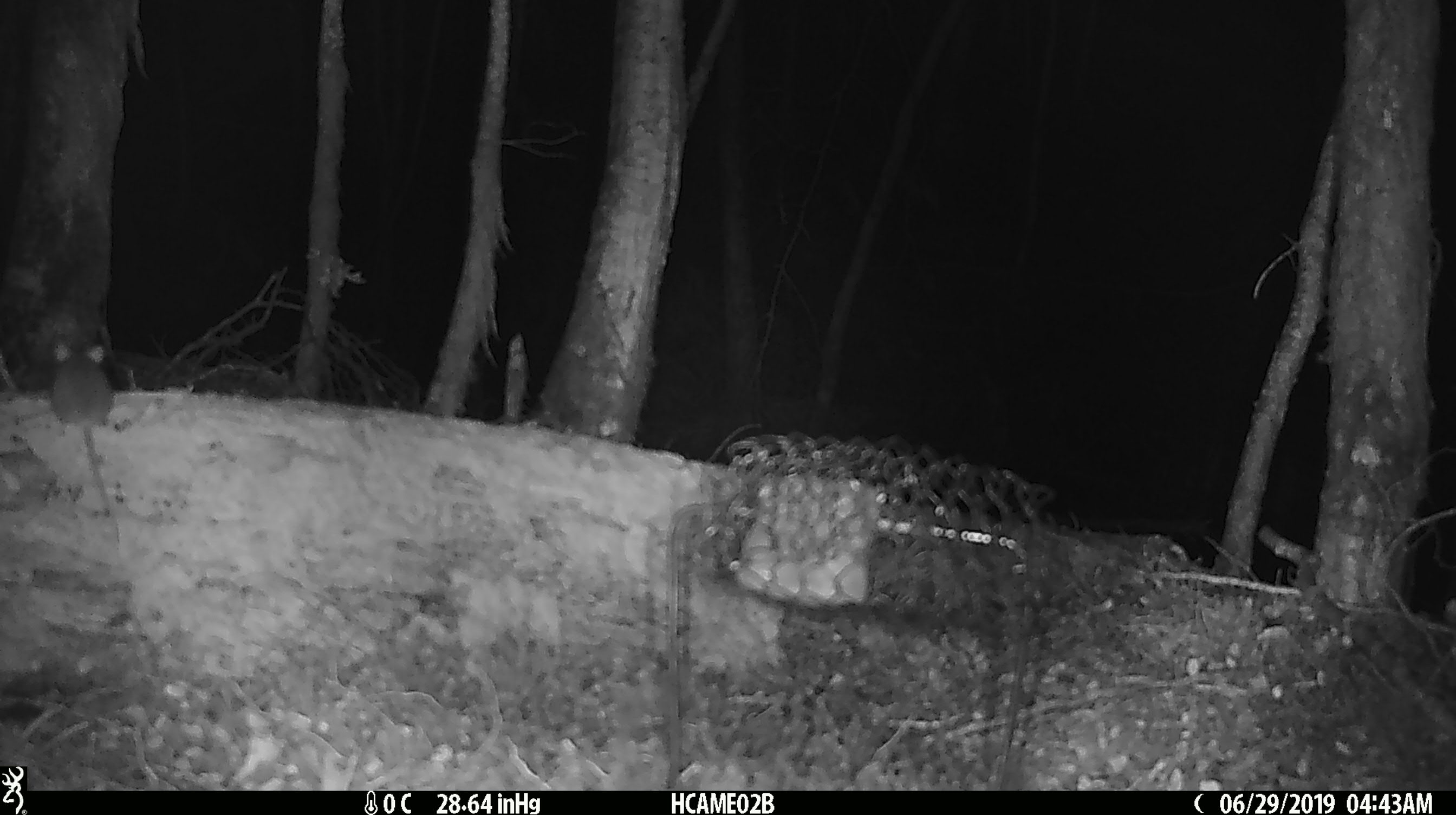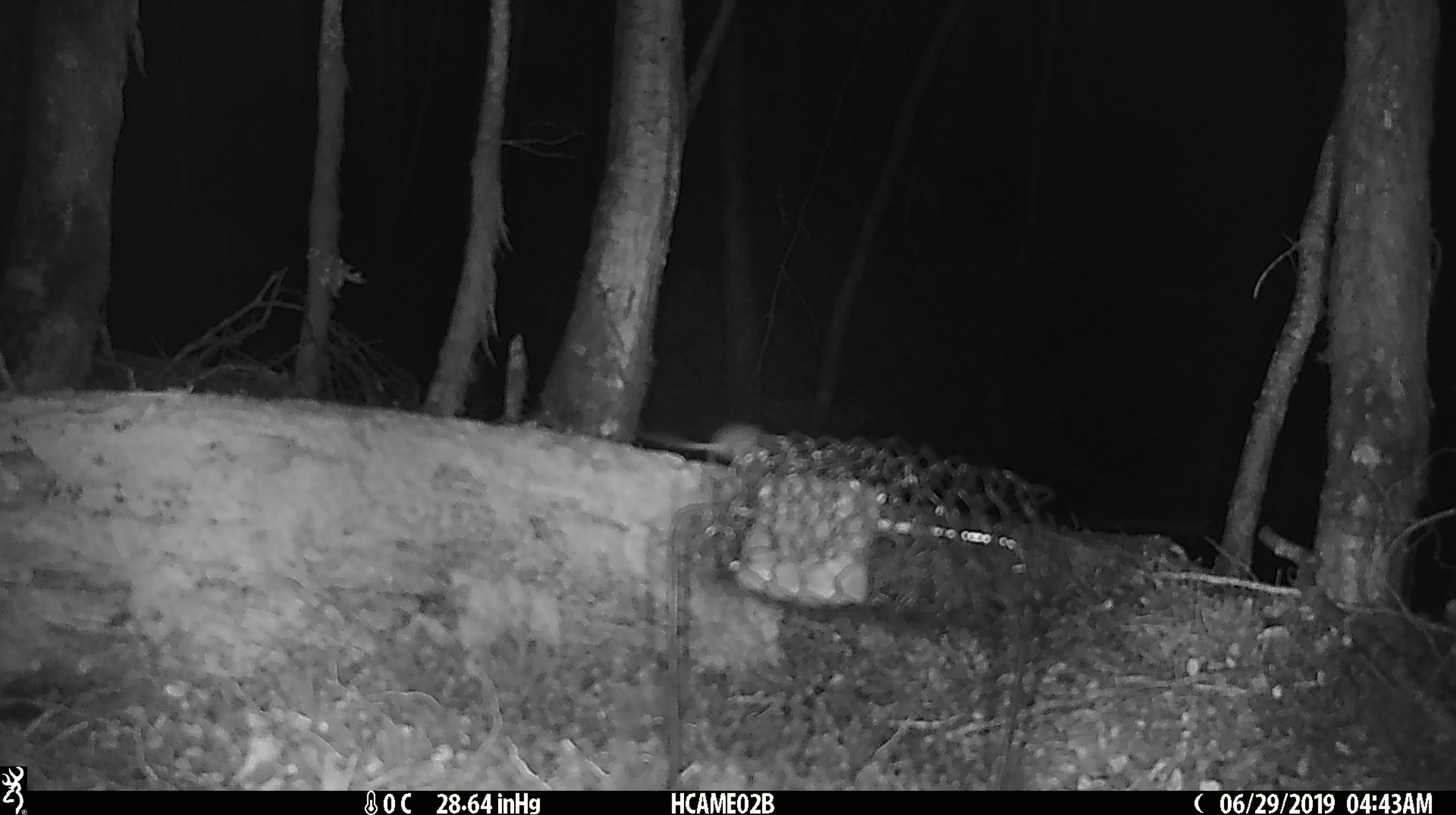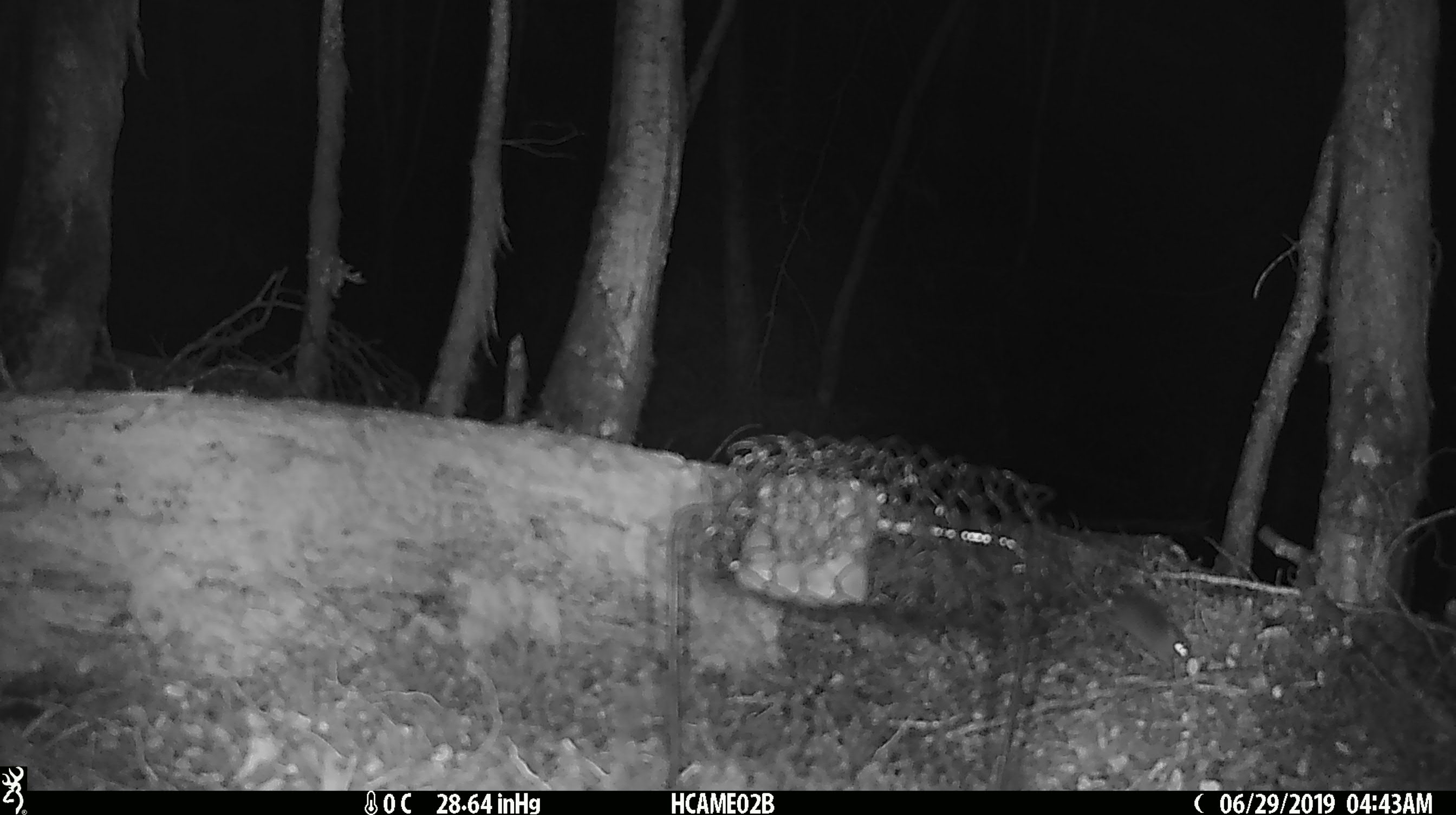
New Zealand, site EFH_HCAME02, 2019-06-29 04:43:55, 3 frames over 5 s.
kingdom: Animalia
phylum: Chordata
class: Mammalia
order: Rodentia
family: Muridae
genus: Mus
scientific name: Mus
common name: mouse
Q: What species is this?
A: Mouse (Mus).